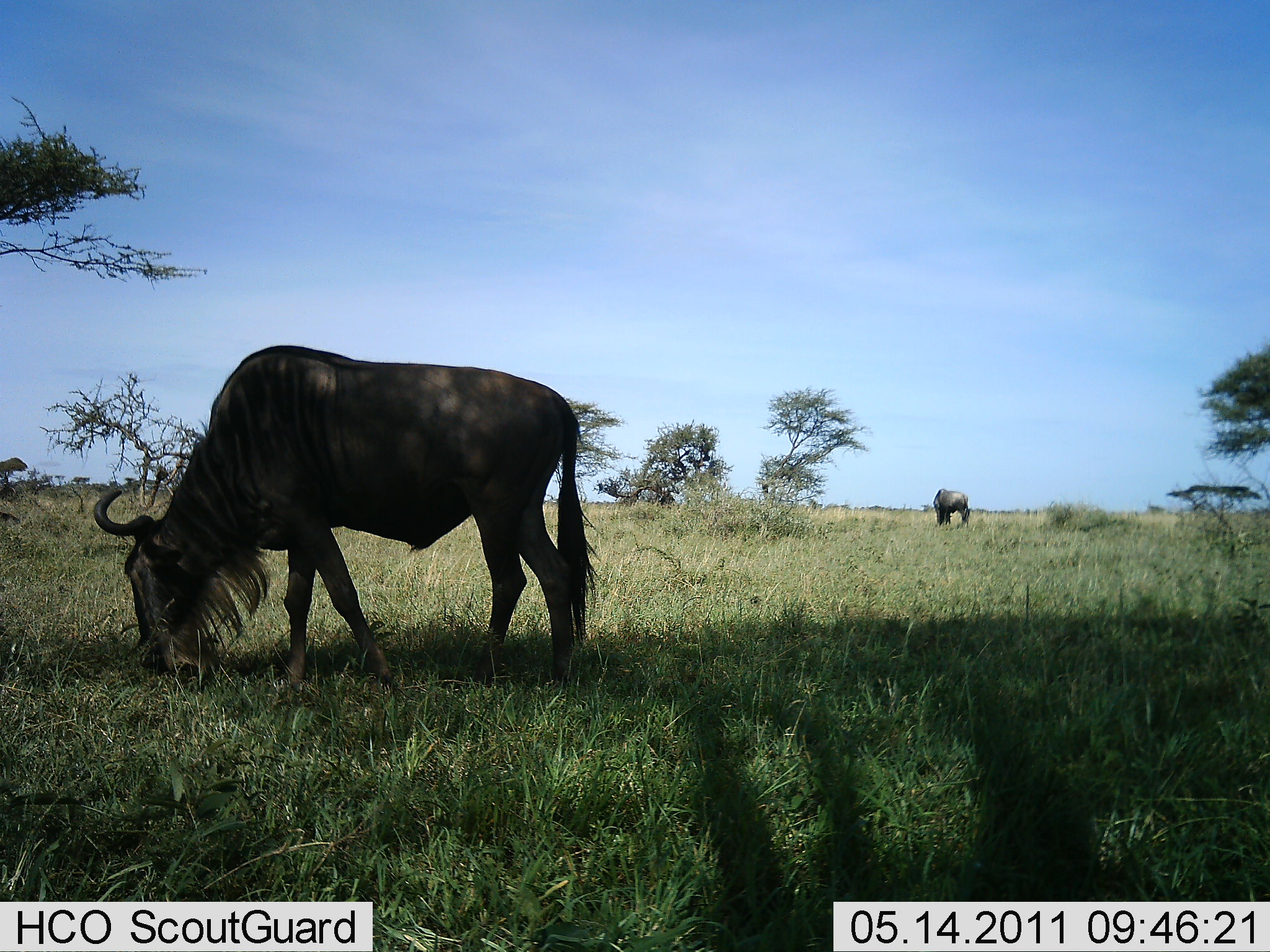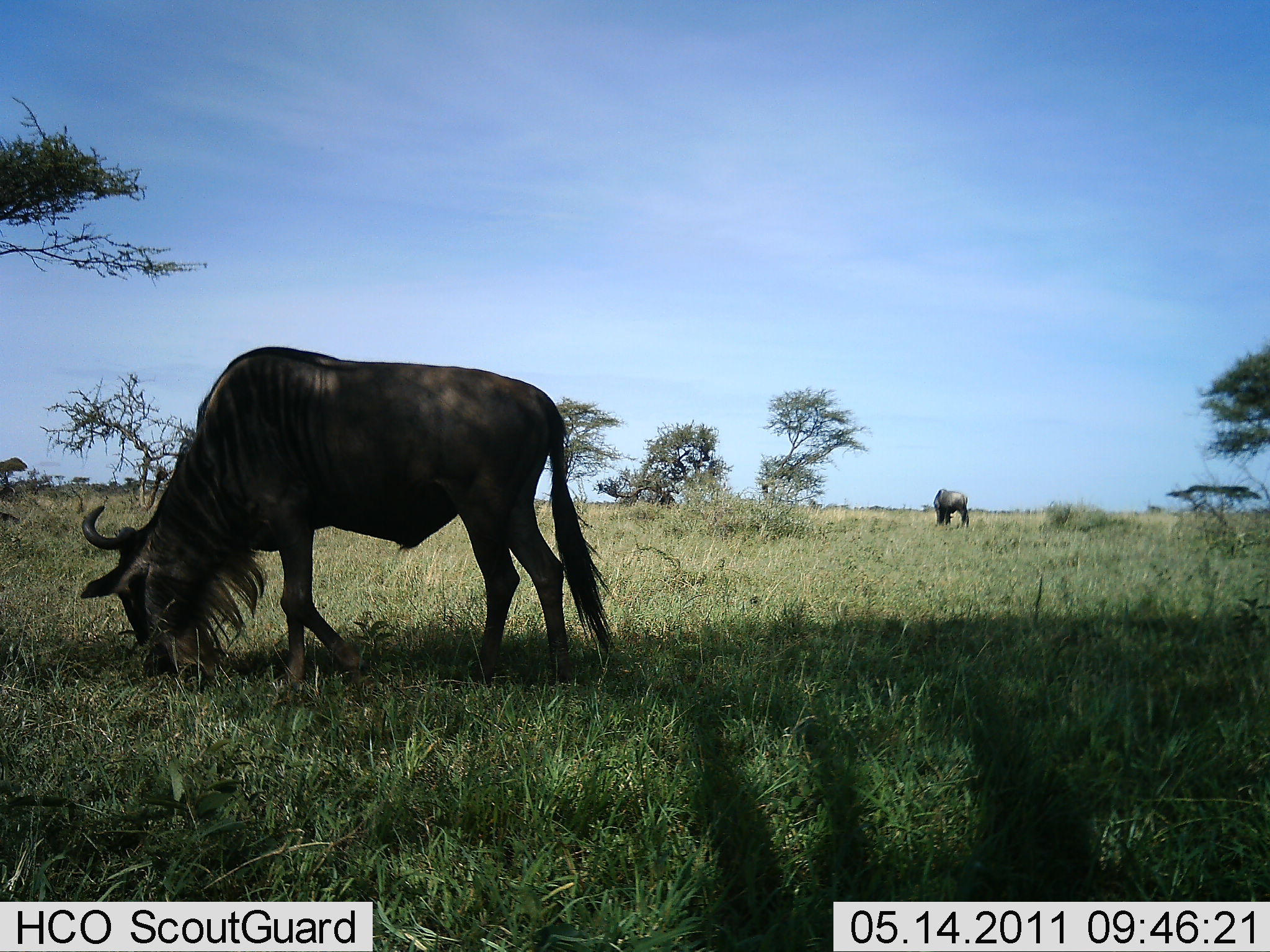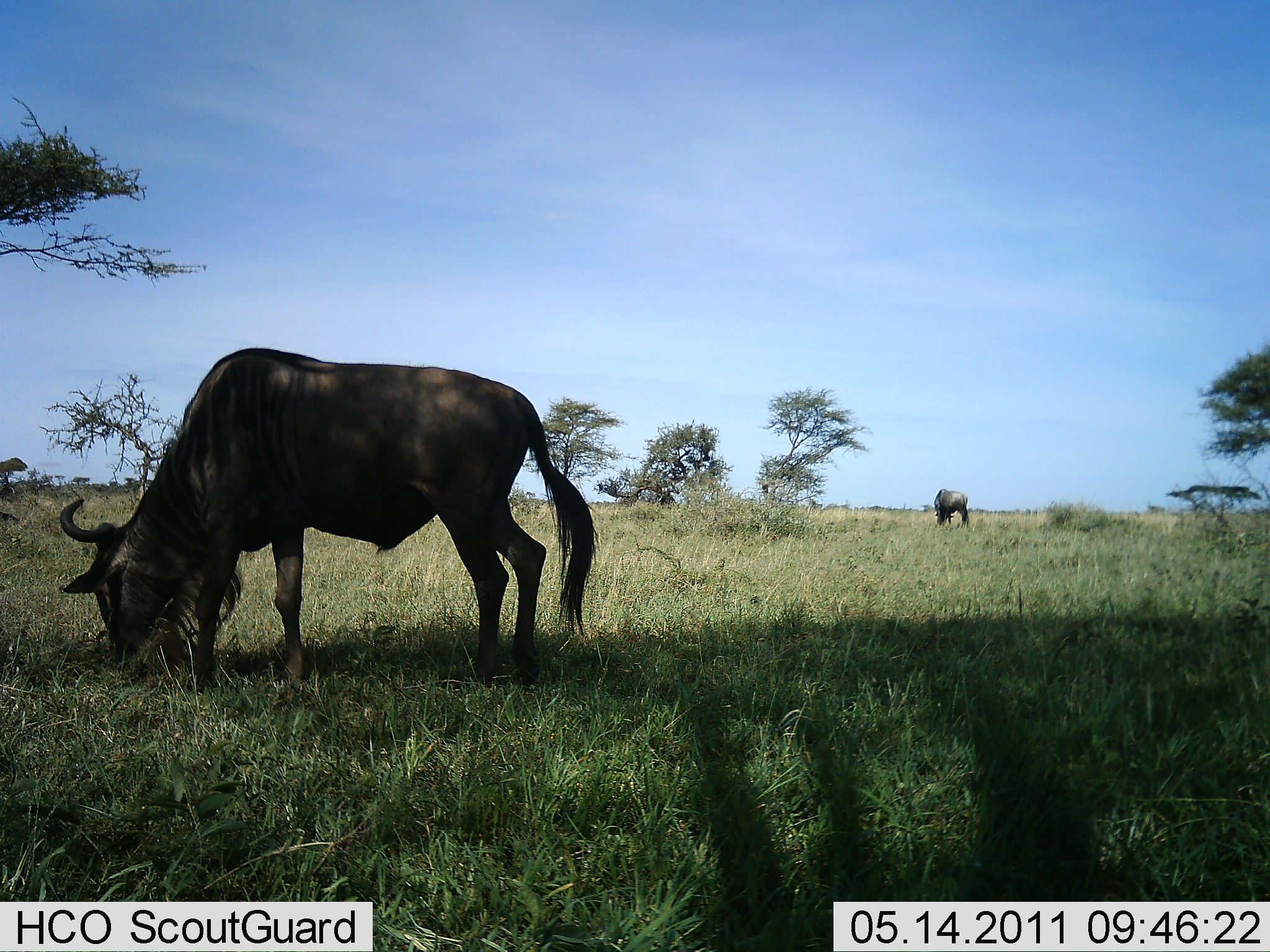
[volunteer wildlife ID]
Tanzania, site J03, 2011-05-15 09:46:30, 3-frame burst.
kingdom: Animalia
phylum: Chordata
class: Mammalia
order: Artiodactyla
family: Bovidae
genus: Connochaetes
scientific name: Connochaetes taurinus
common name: blue wildebeest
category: wildebeest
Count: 2.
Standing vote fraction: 14%.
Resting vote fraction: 0%.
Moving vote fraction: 0%.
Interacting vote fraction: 0%.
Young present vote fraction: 0%.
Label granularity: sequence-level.